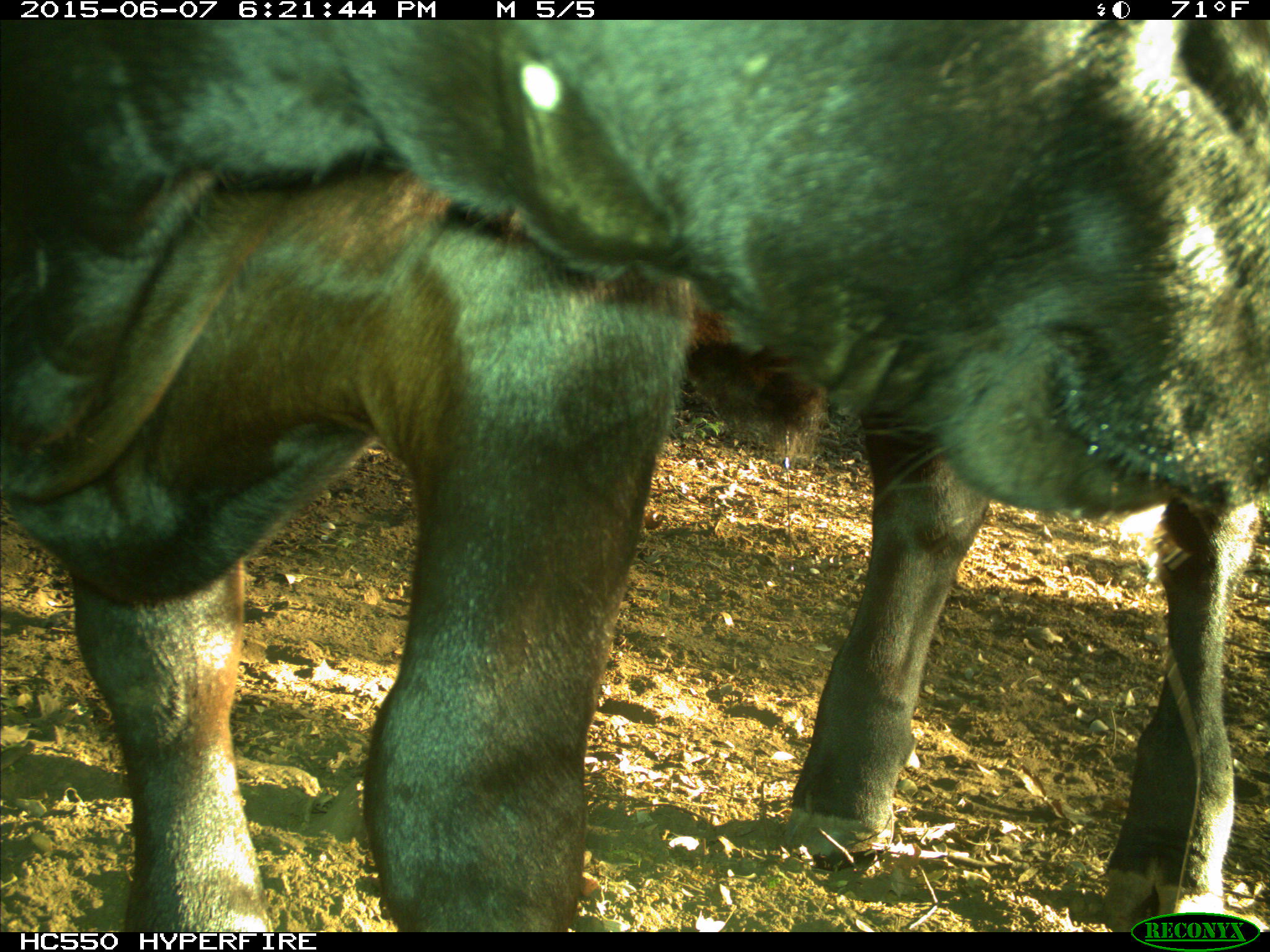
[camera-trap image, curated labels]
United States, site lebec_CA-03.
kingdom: Animalia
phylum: Chordata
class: Mammalia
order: Artiodactyla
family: Bovidae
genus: Bos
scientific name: Bos taurus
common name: domestic cow